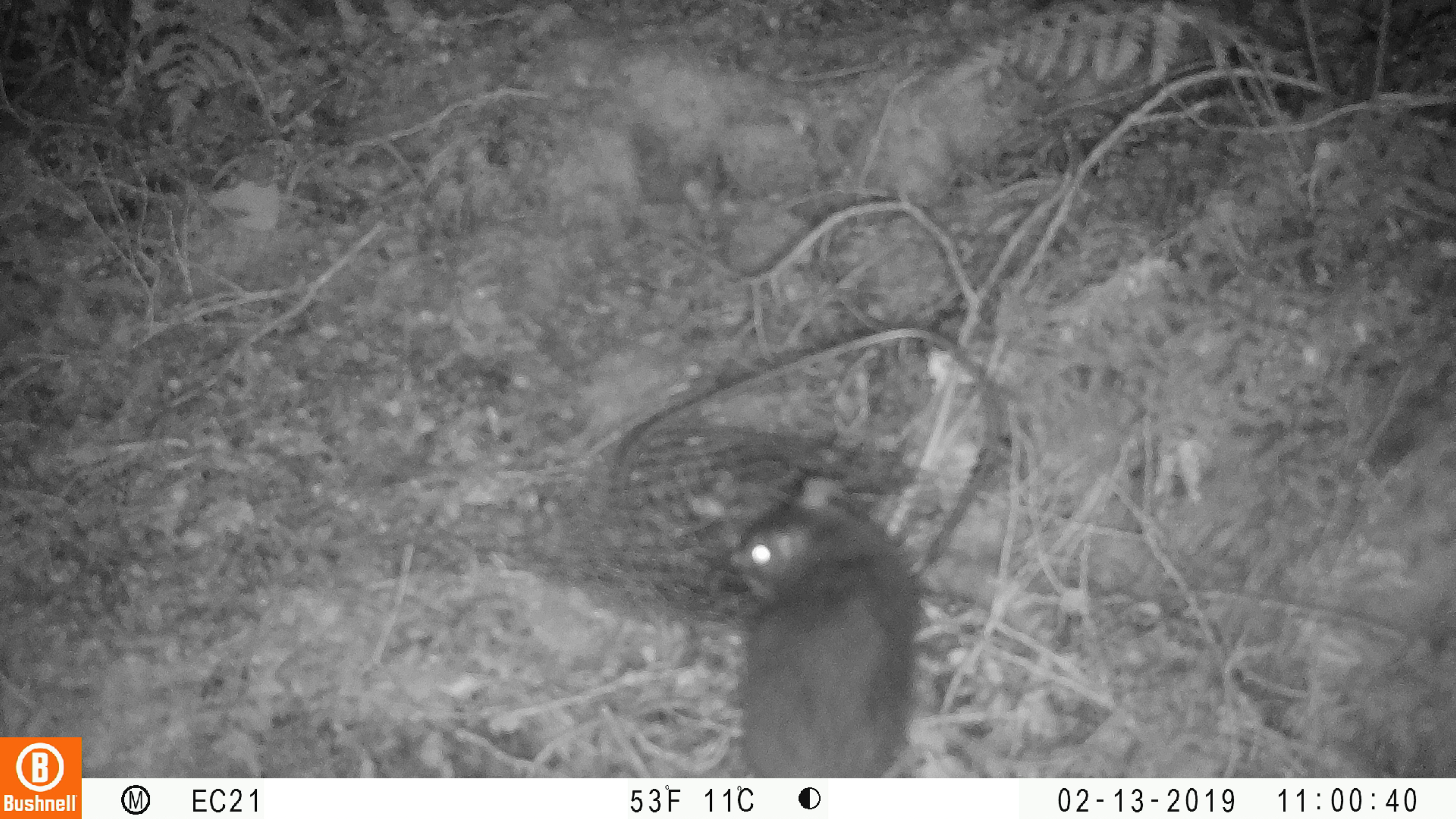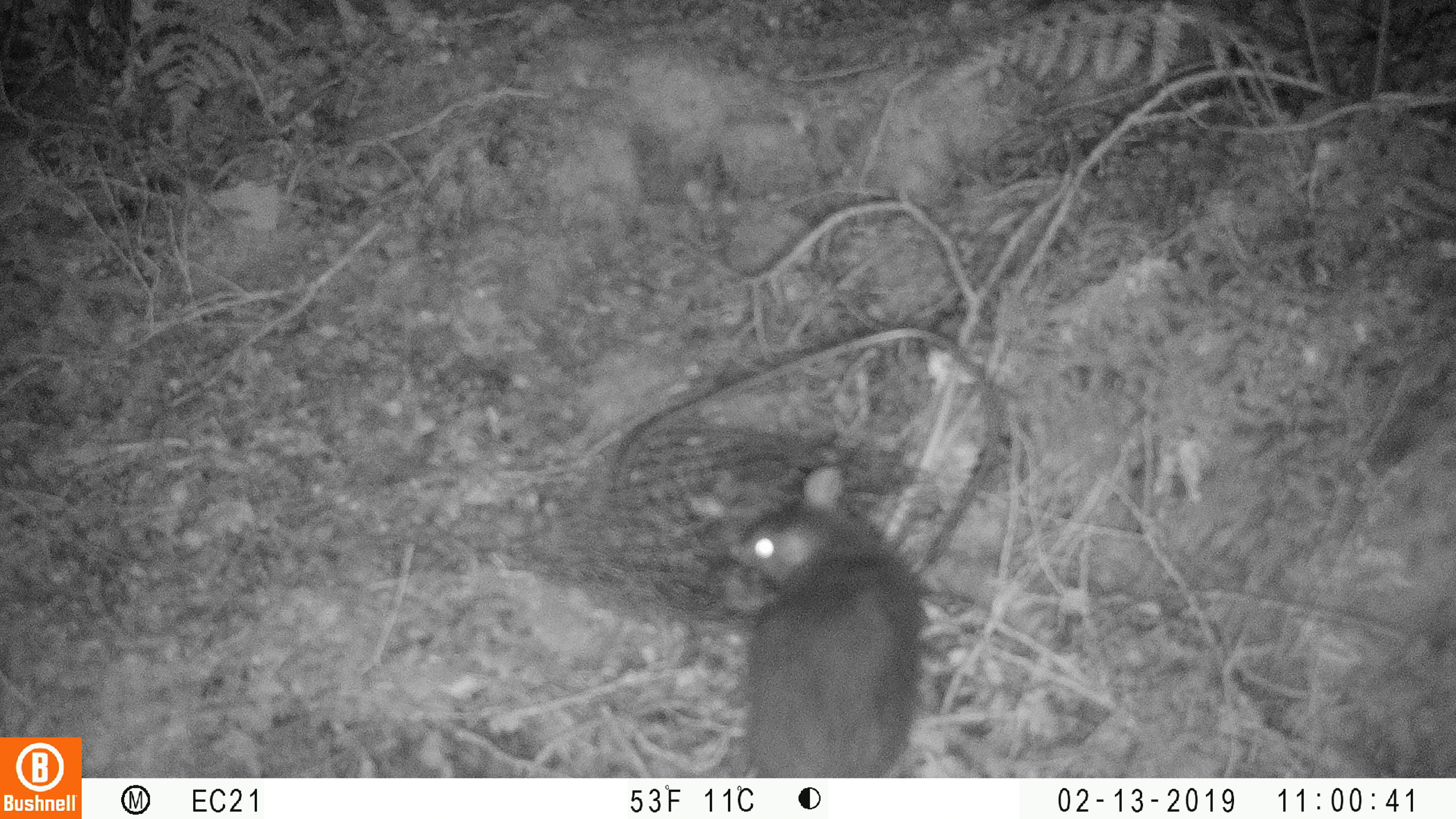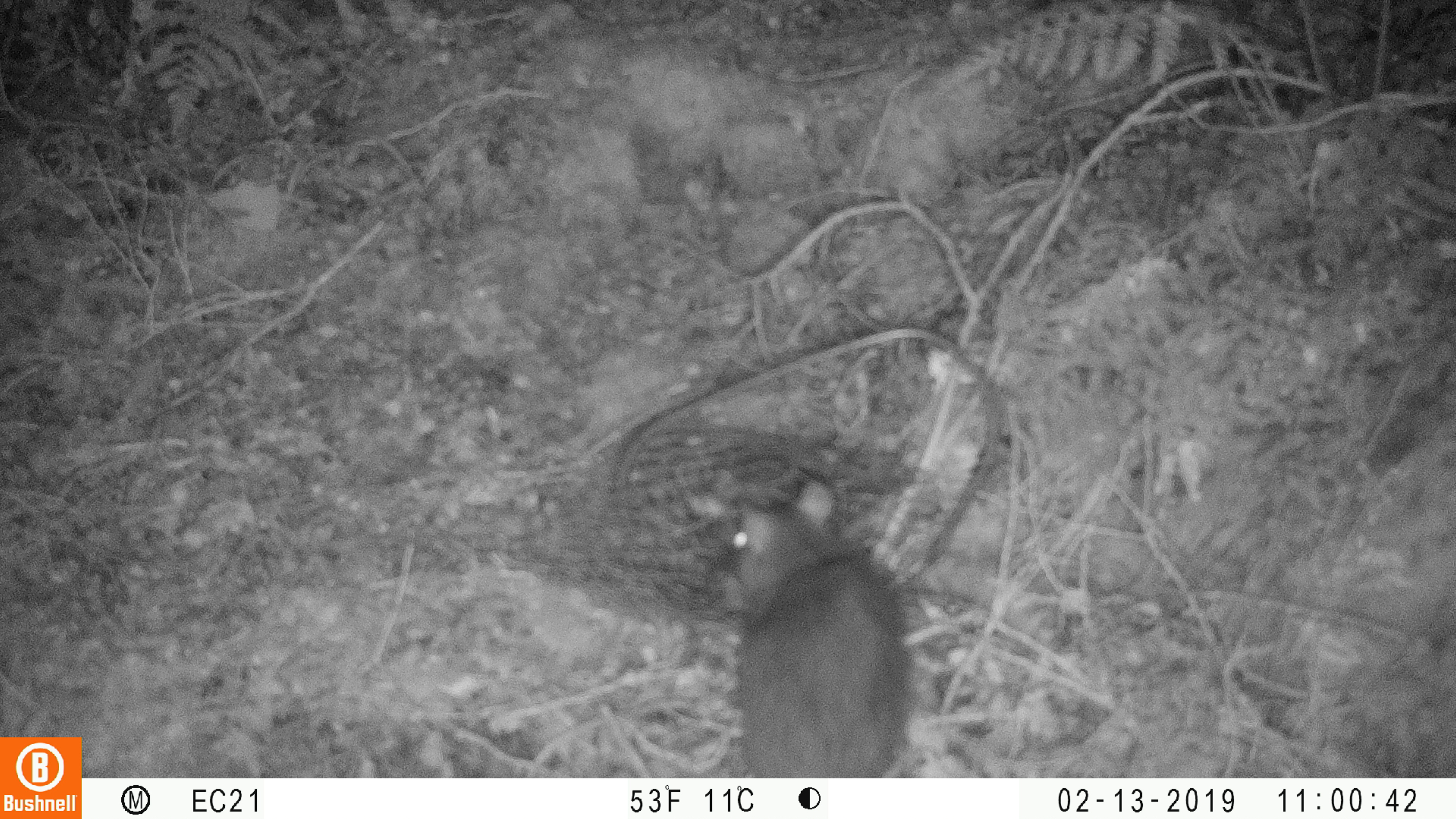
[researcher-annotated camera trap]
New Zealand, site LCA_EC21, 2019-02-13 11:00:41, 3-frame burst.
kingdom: Animalia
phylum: Chordata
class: Mammalia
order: Rodentia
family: Muridae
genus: Rattus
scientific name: Rattus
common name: rat